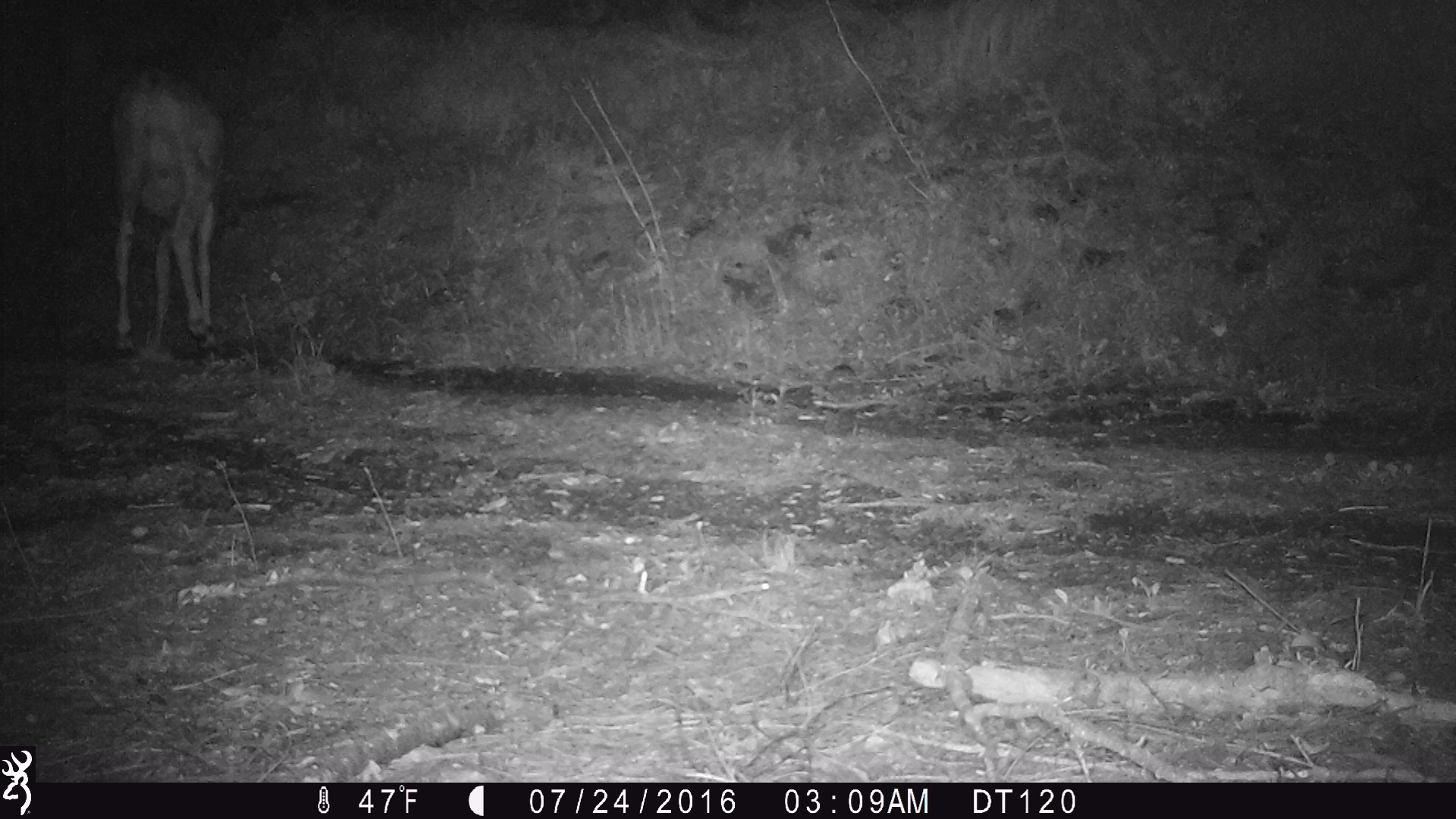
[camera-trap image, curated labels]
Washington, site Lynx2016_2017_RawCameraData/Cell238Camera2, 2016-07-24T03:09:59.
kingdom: Animalia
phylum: Chordata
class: Mammalia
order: Artiodactyla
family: Cervidae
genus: Odocoileus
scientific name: Odocoileus hemionus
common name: mule deer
Odocoileus hemionus (mule deer). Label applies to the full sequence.